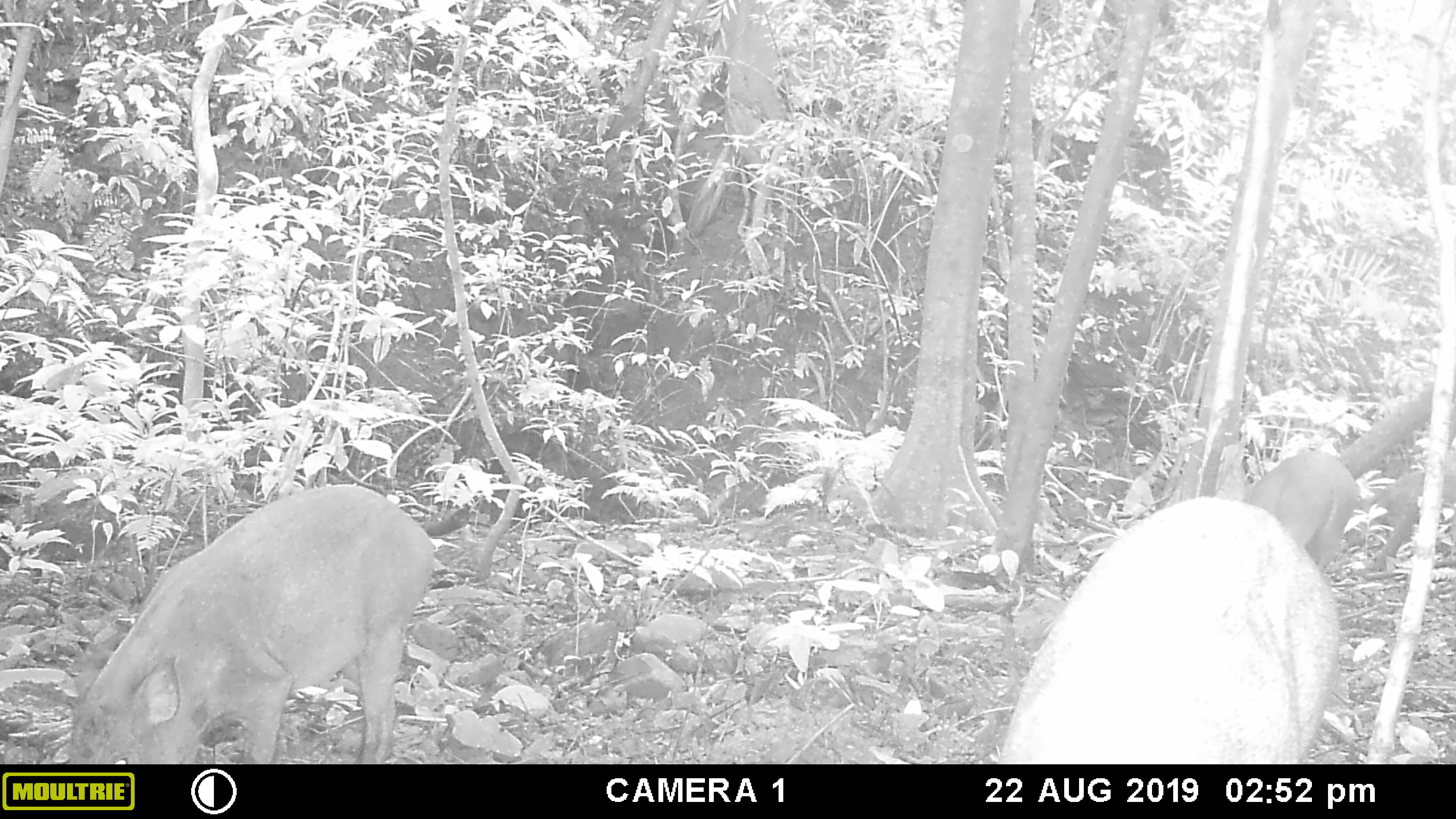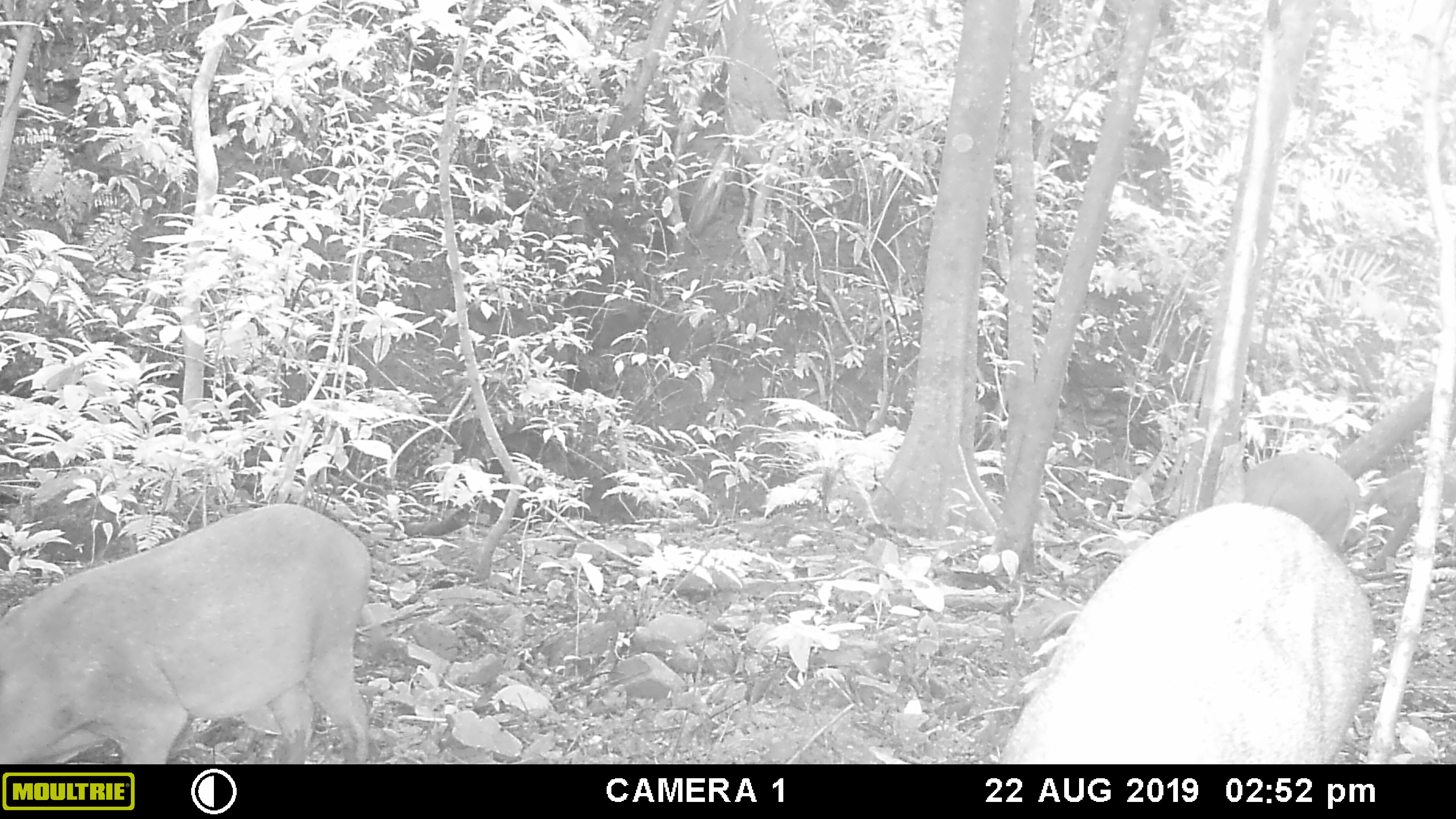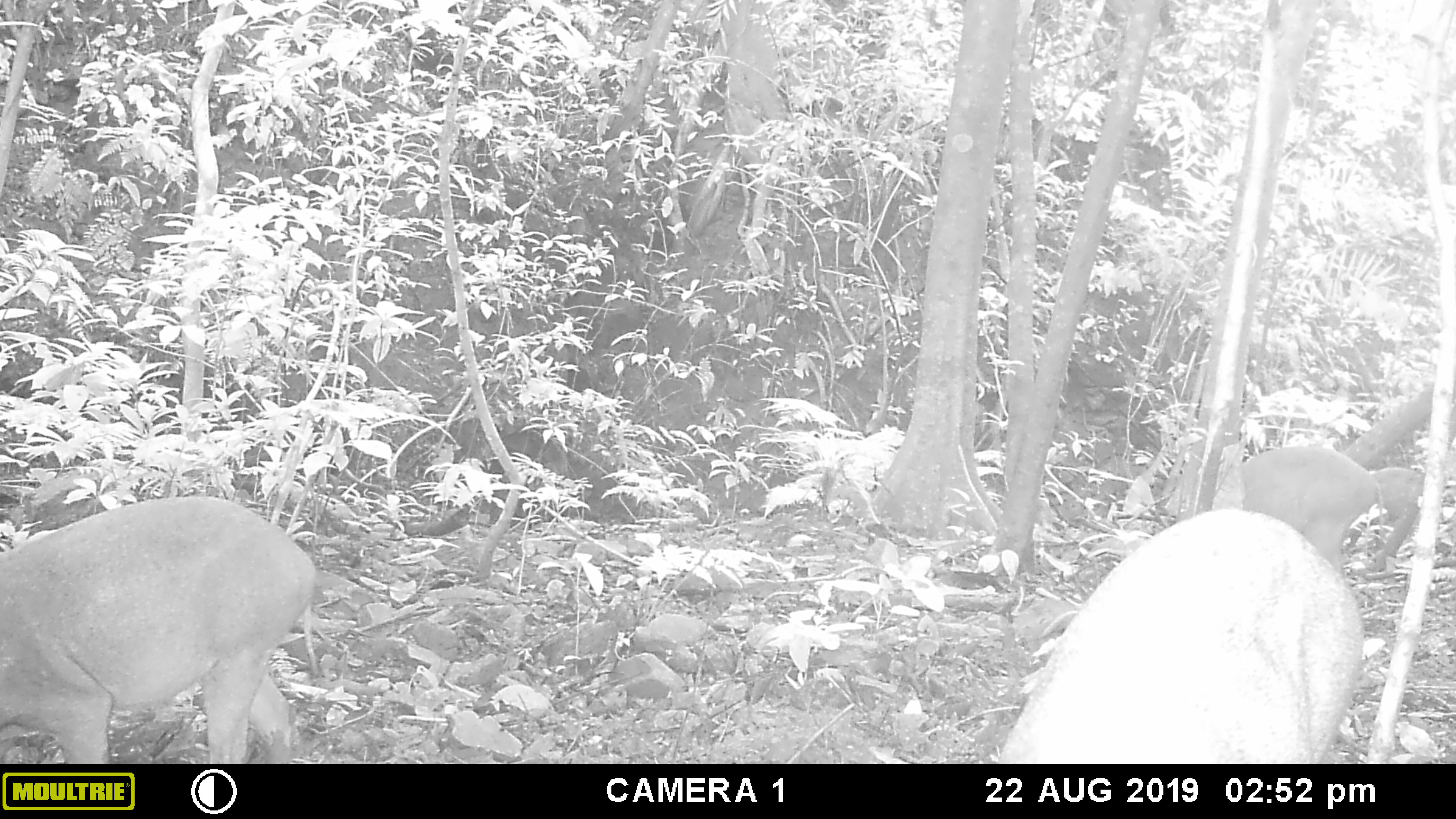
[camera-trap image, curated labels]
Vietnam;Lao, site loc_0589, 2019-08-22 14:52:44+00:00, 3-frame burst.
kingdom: Animalia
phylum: Chordata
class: Mammalia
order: Artiodactyla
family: Suidae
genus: Sus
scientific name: Sus scrofa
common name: eurasian wild pig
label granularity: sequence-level